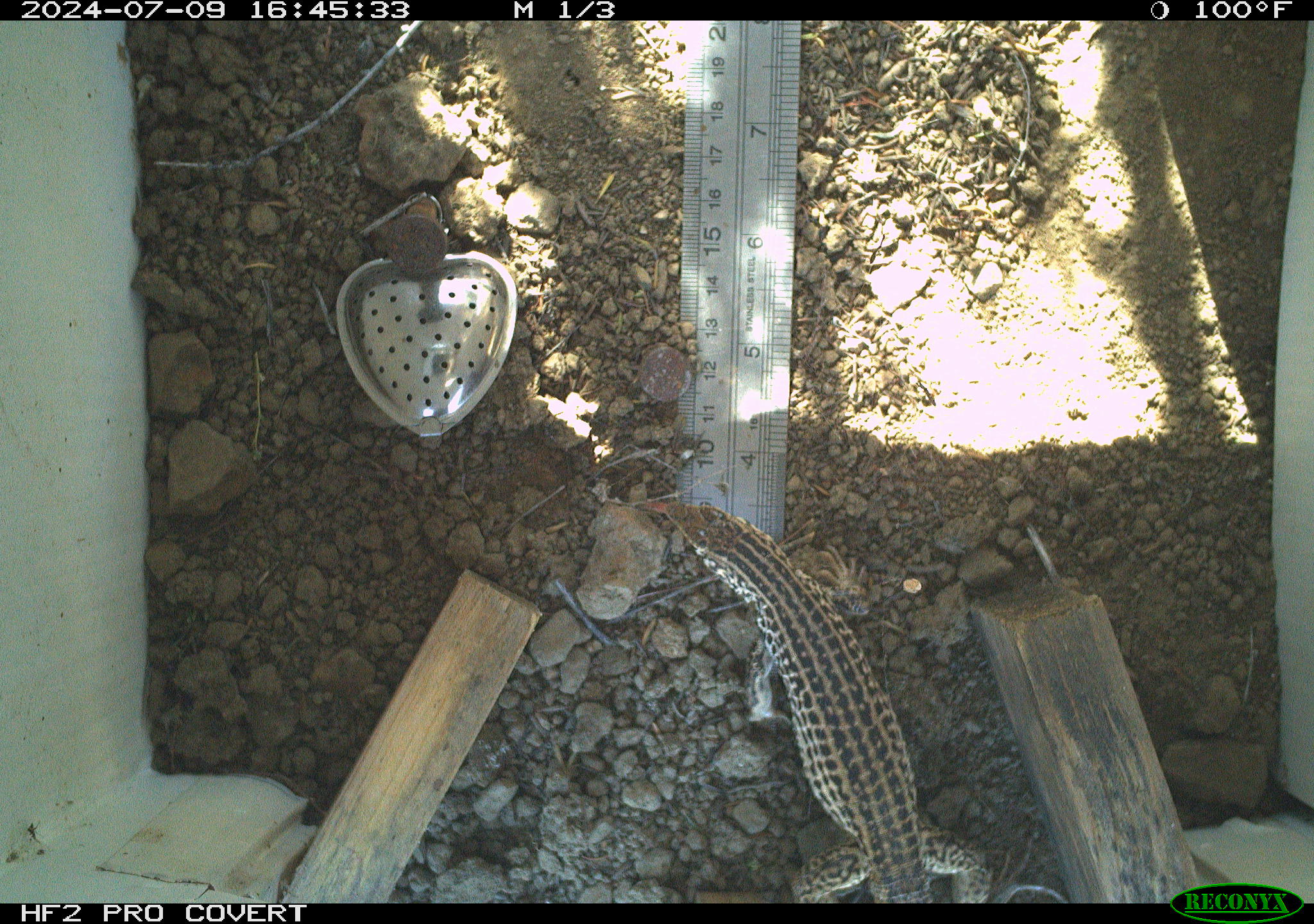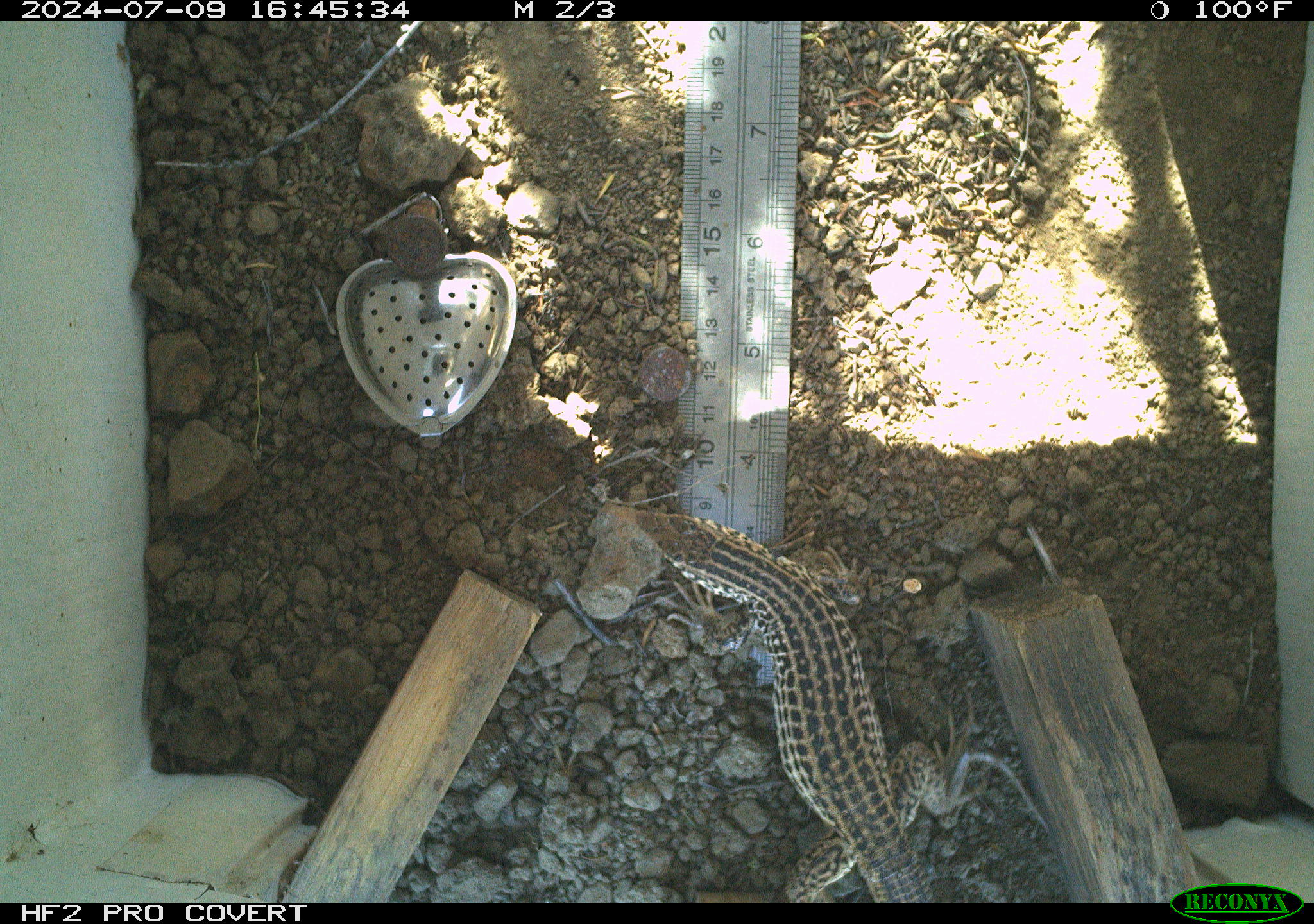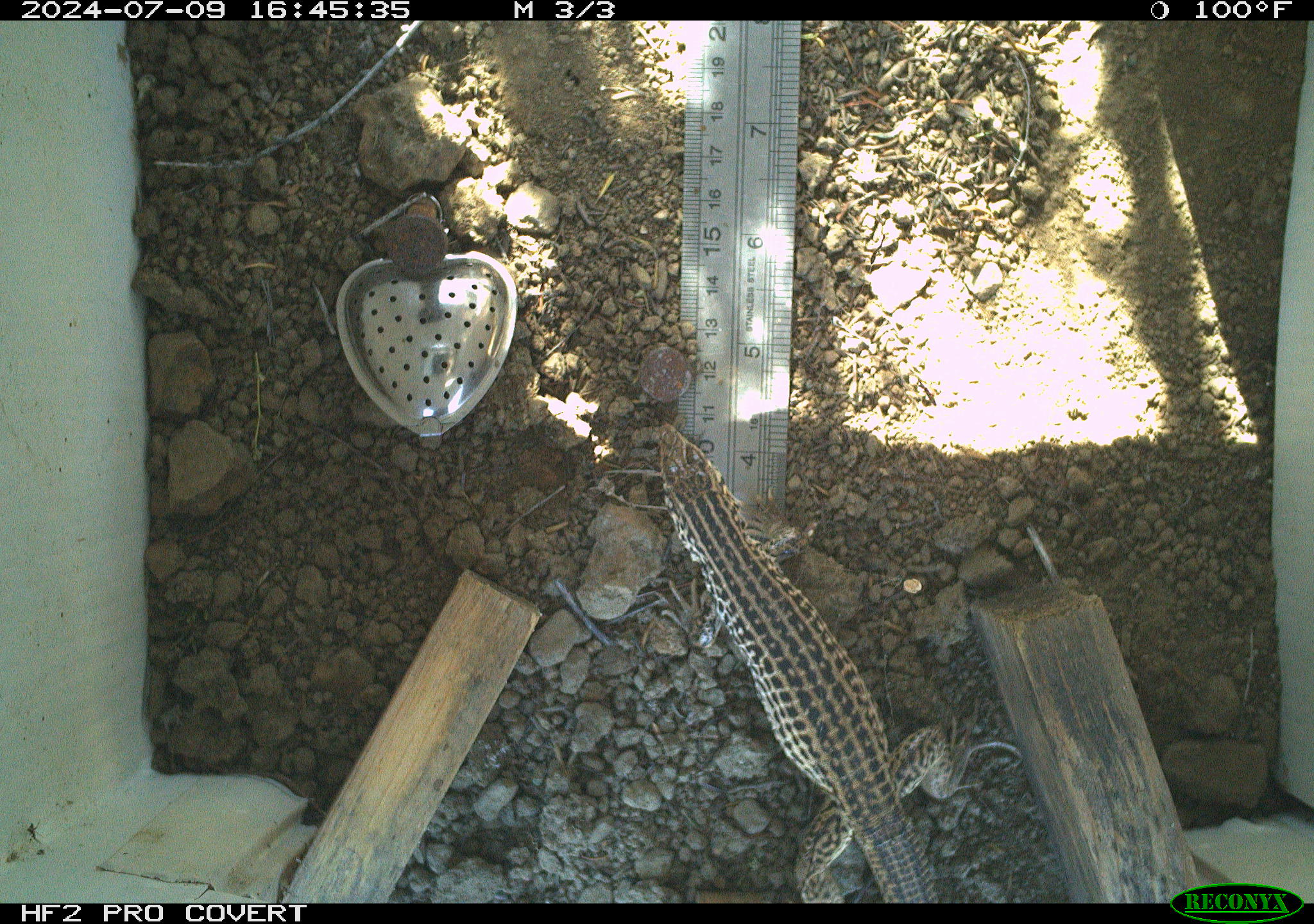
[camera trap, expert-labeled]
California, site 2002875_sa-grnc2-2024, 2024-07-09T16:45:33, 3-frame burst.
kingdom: Animalia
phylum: Chordata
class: Reptilia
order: Squamata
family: Teiidae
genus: Aspidoscelis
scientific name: Aspidoscelis tigris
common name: western whiptail